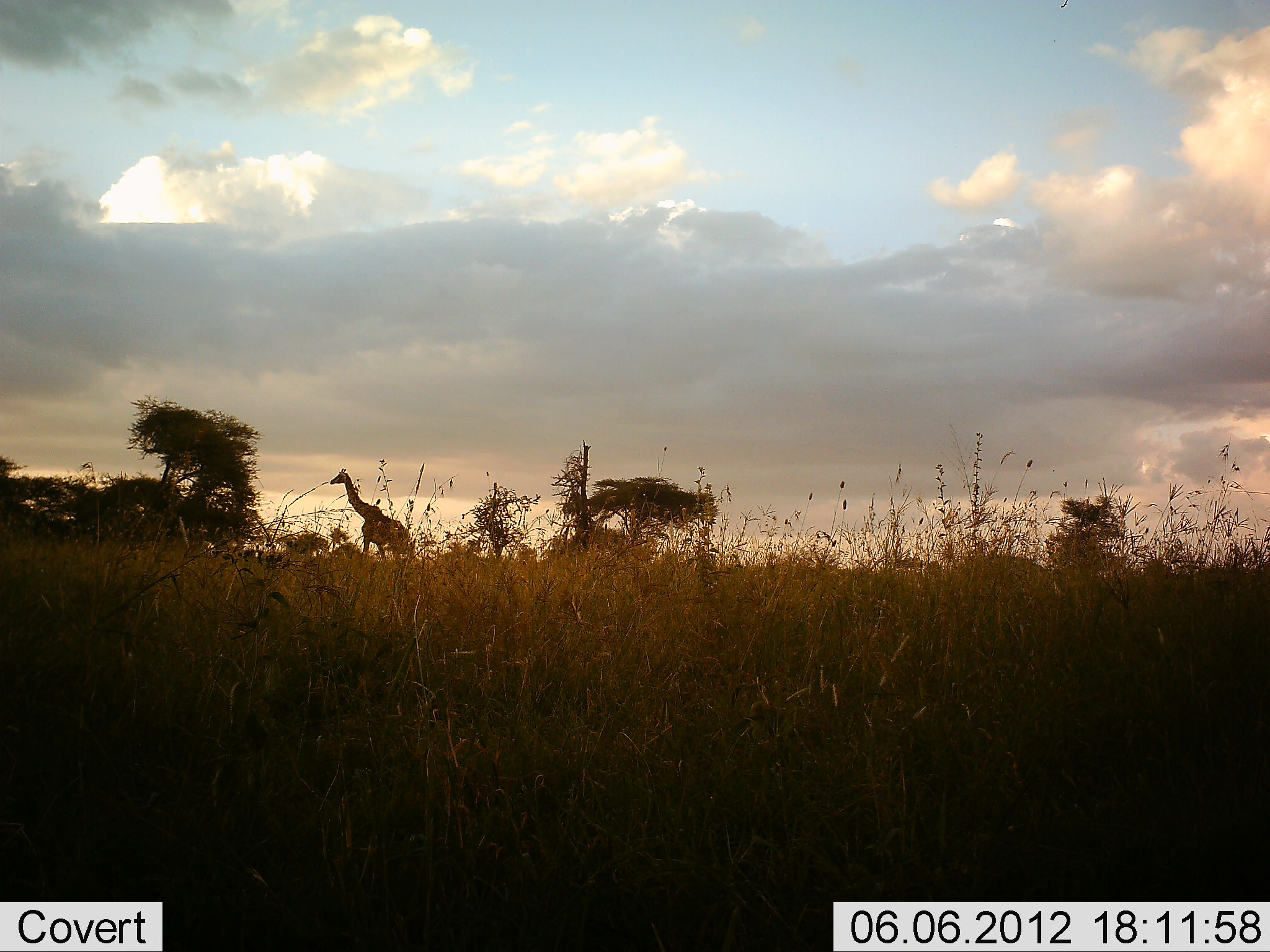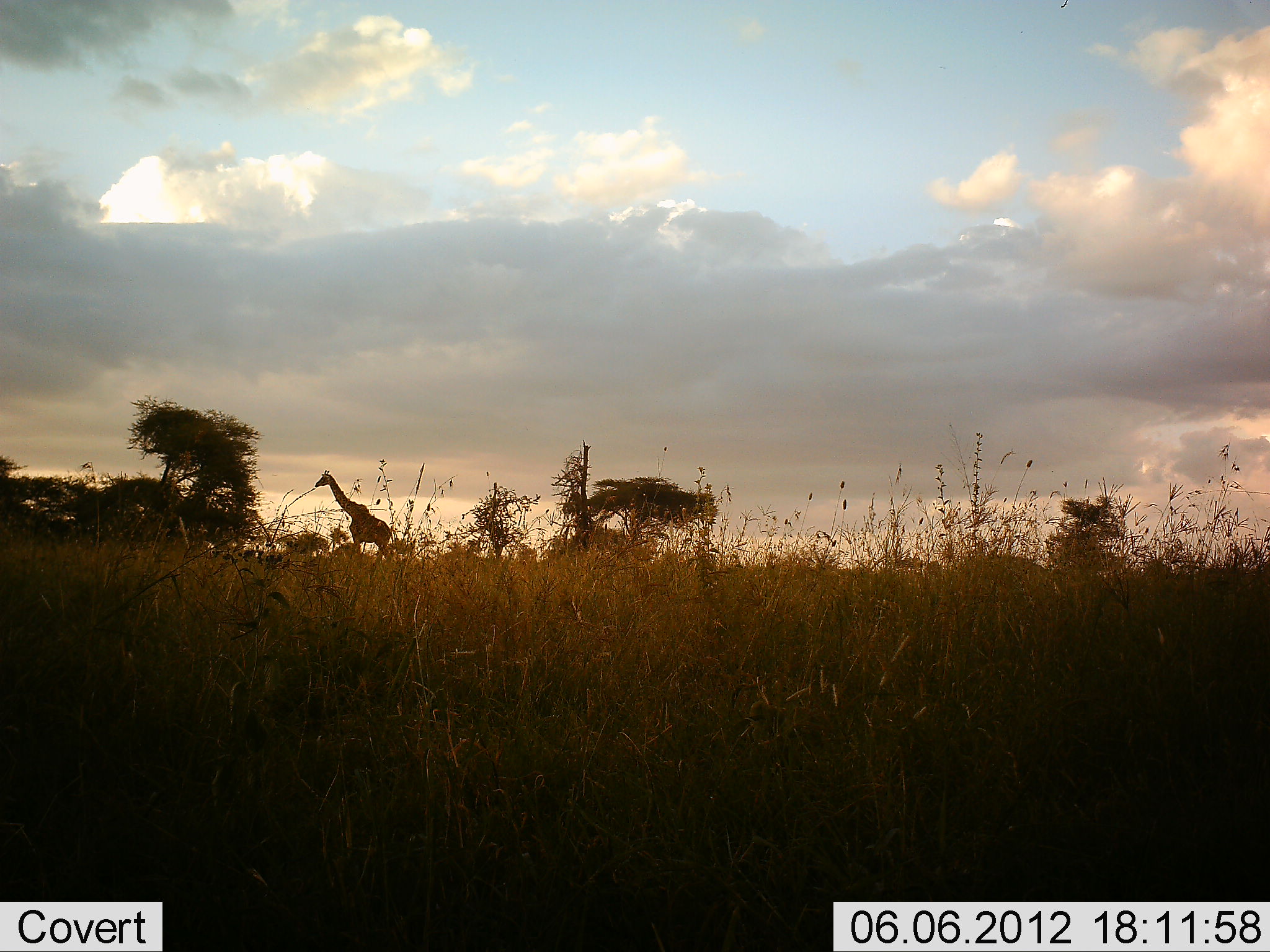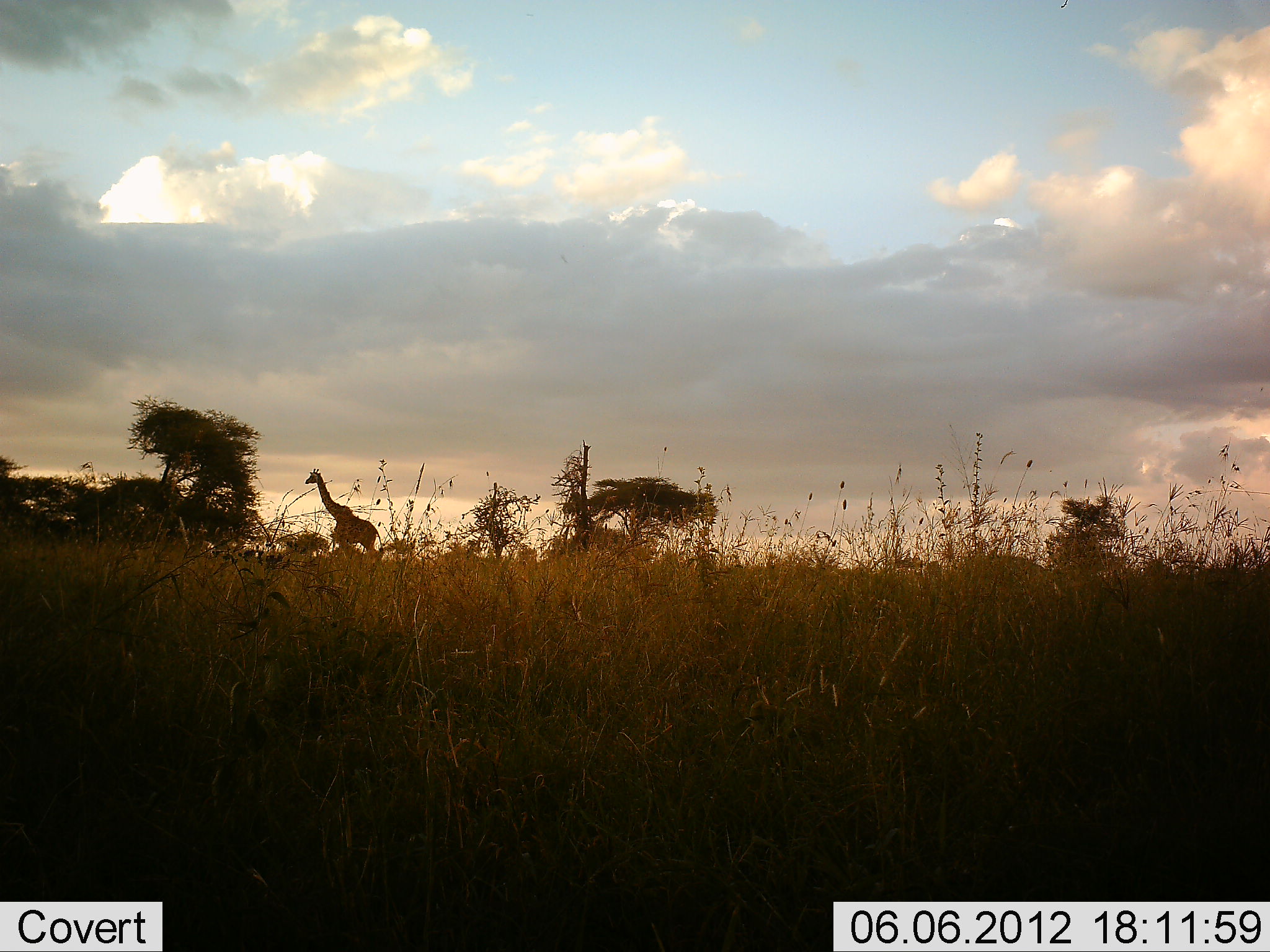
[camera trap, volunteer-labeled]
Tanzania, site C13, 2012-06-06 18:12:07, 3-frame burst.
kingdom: Animalia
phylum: Chordata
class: Mammalia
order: Artiodactyla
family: Giraffidae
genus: Giraffa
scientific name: Giraffa camelopardalis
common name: giraffe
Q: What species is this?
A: Giraffe (Giraffa camelopardalis).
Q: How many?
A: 1.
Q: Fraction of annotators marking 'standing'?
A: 10%.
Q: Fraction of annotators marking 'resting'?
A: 0%.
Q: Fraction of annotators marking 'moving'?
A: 100%.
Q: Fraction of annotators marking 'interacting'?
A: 0%.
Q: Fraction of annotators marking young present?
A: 0%.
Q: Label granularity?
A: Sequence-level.